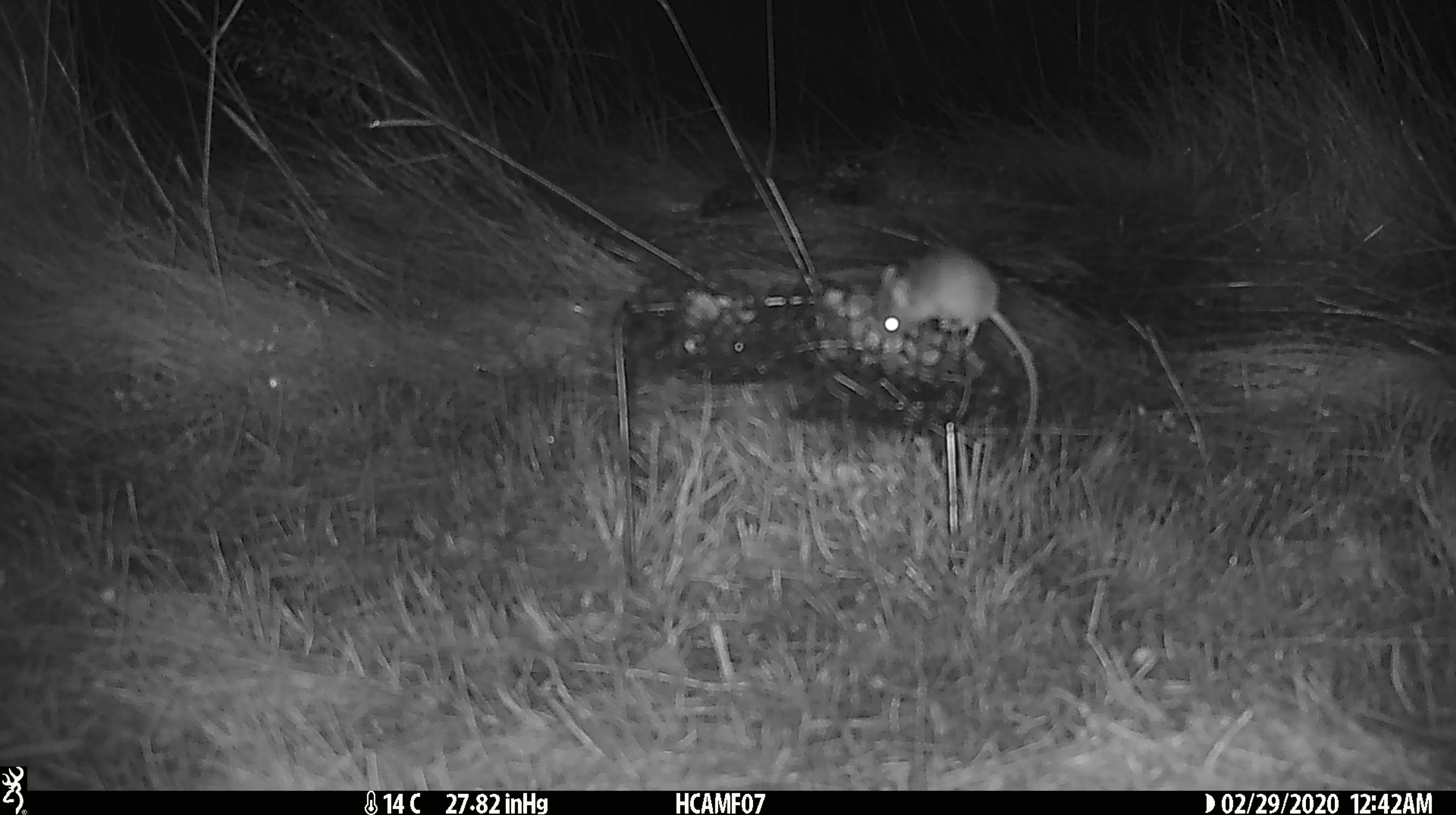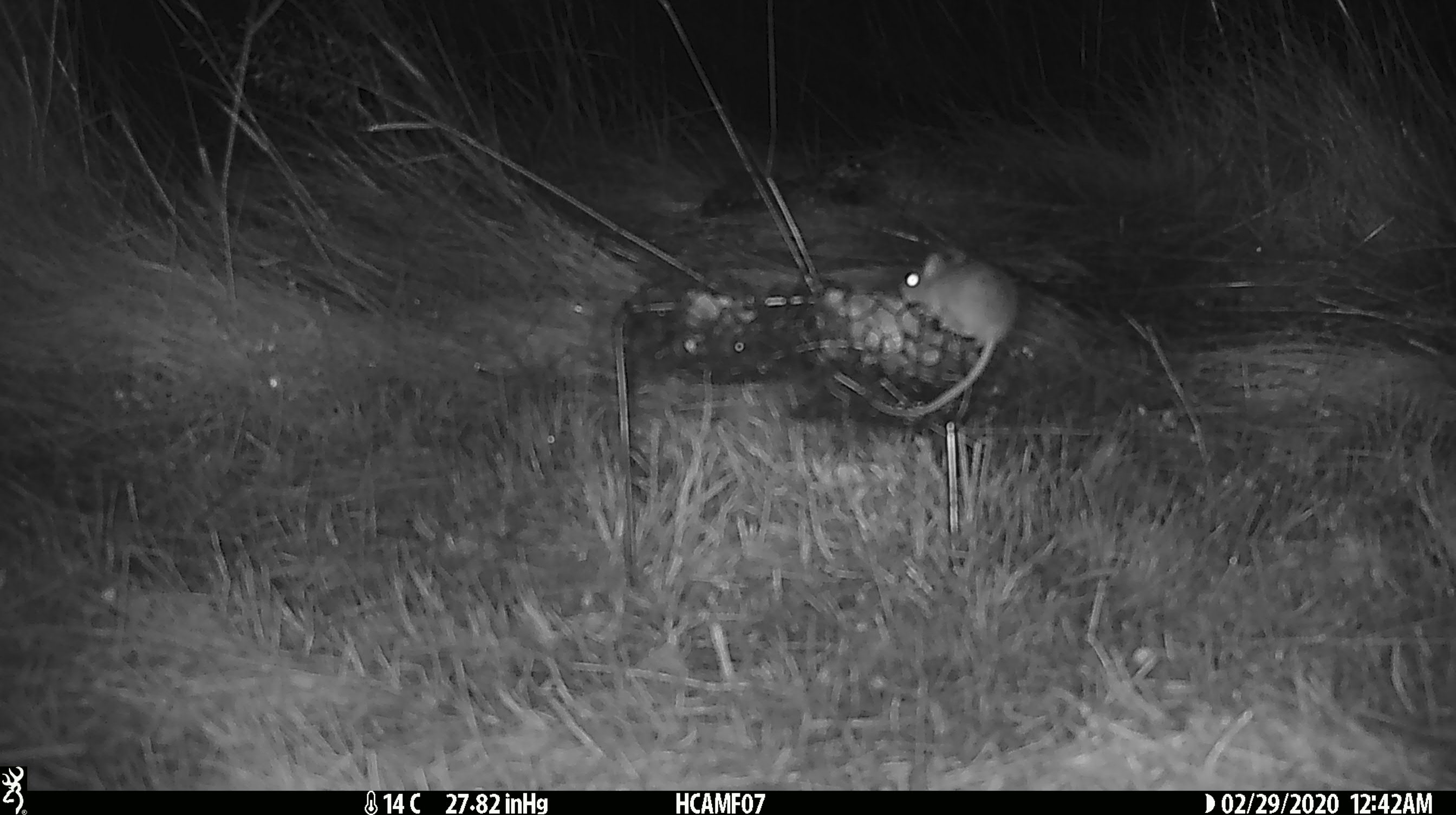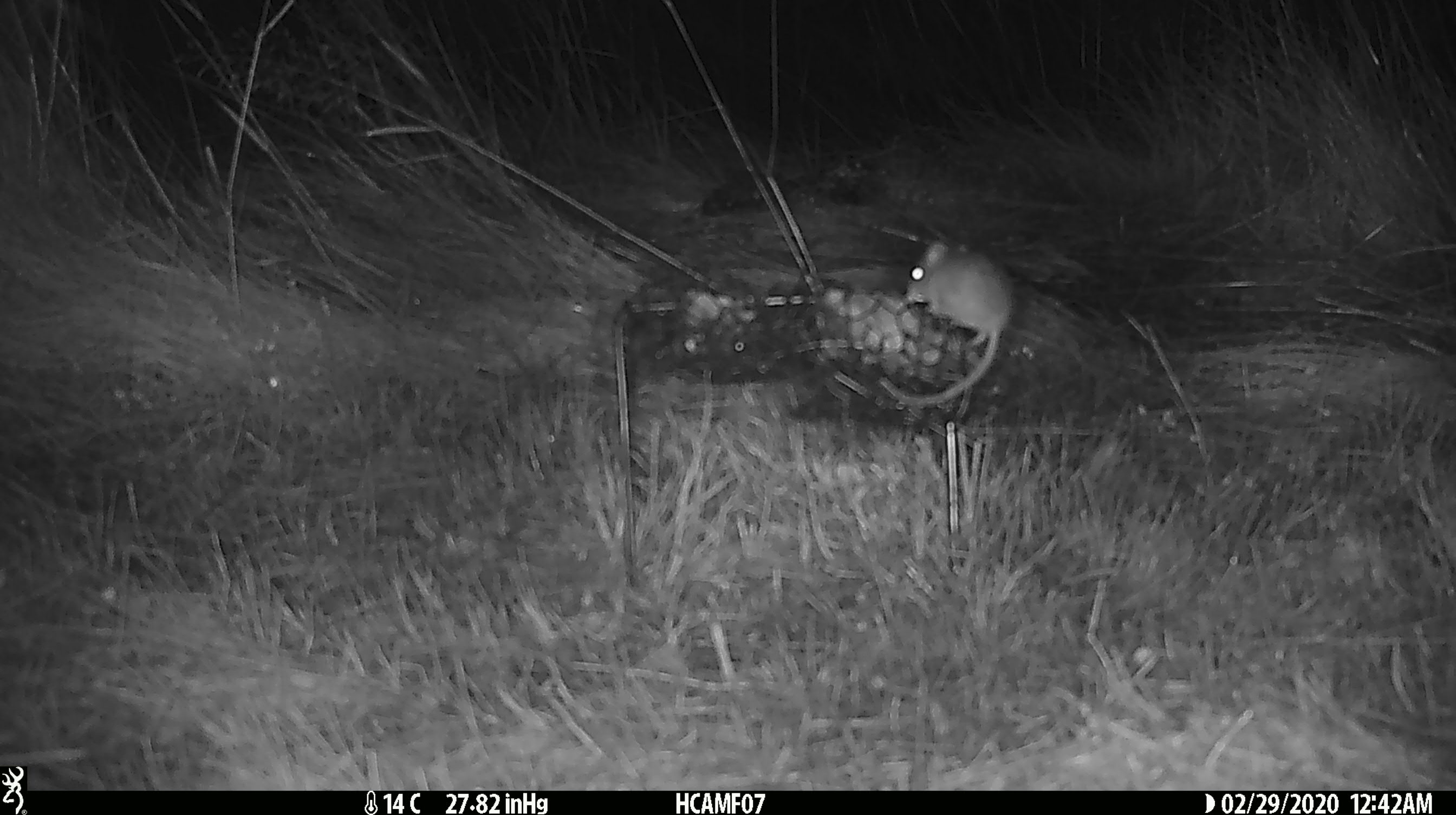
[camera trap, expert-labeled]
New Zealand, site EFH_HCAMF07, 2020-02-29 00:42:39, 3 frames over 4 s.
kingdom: Animalia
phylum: Chordata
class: Mammalia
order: Rodentia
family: Muridae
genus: Mus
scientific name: Mus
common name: mouse